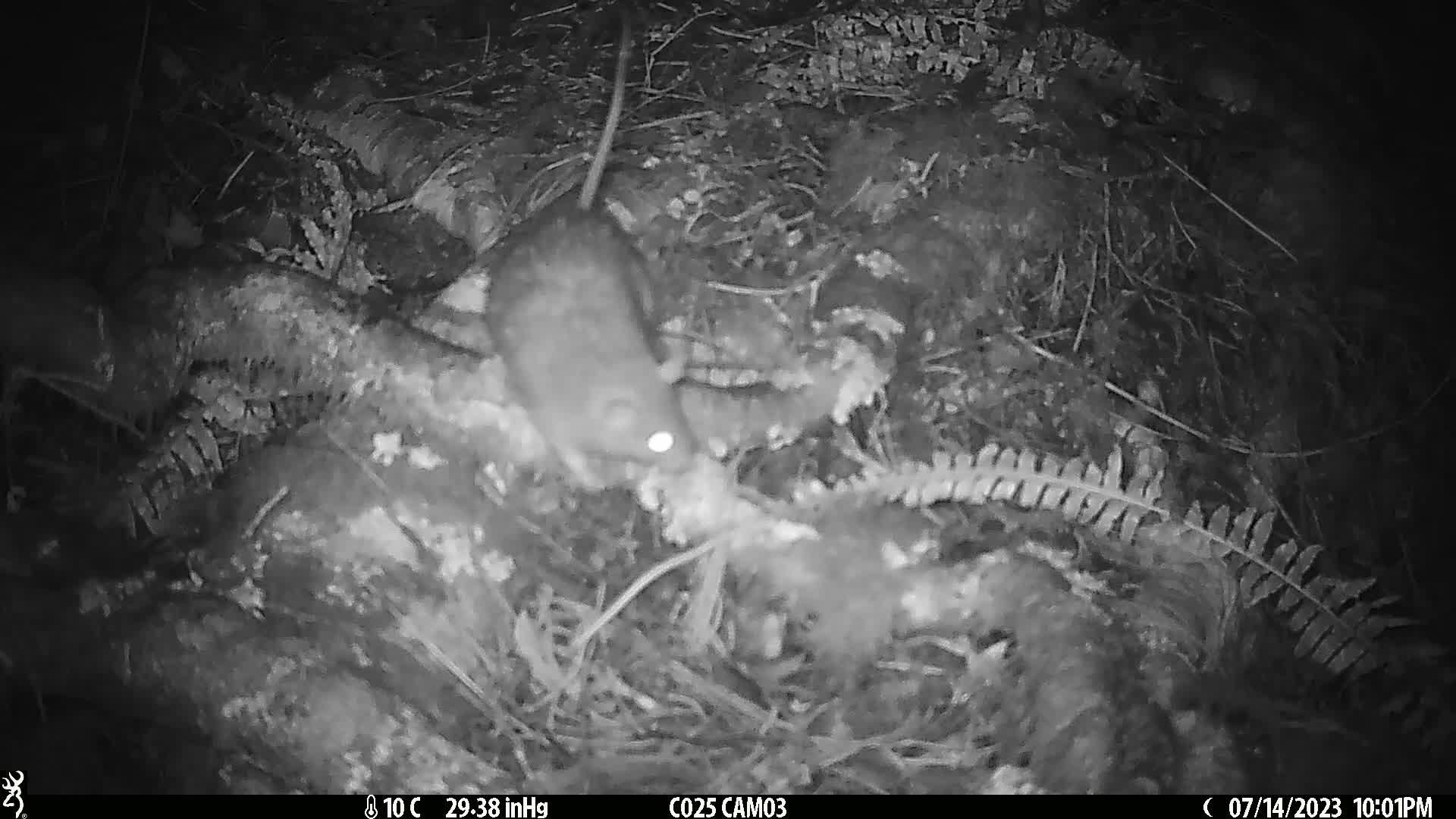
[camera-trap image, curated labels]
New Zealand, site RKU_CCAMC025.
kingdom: Animalia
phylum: Chordata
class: Mammalia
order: Rodentia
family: Muridae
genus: Rattus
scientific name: Rattus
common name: rat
Rat (Rattus).